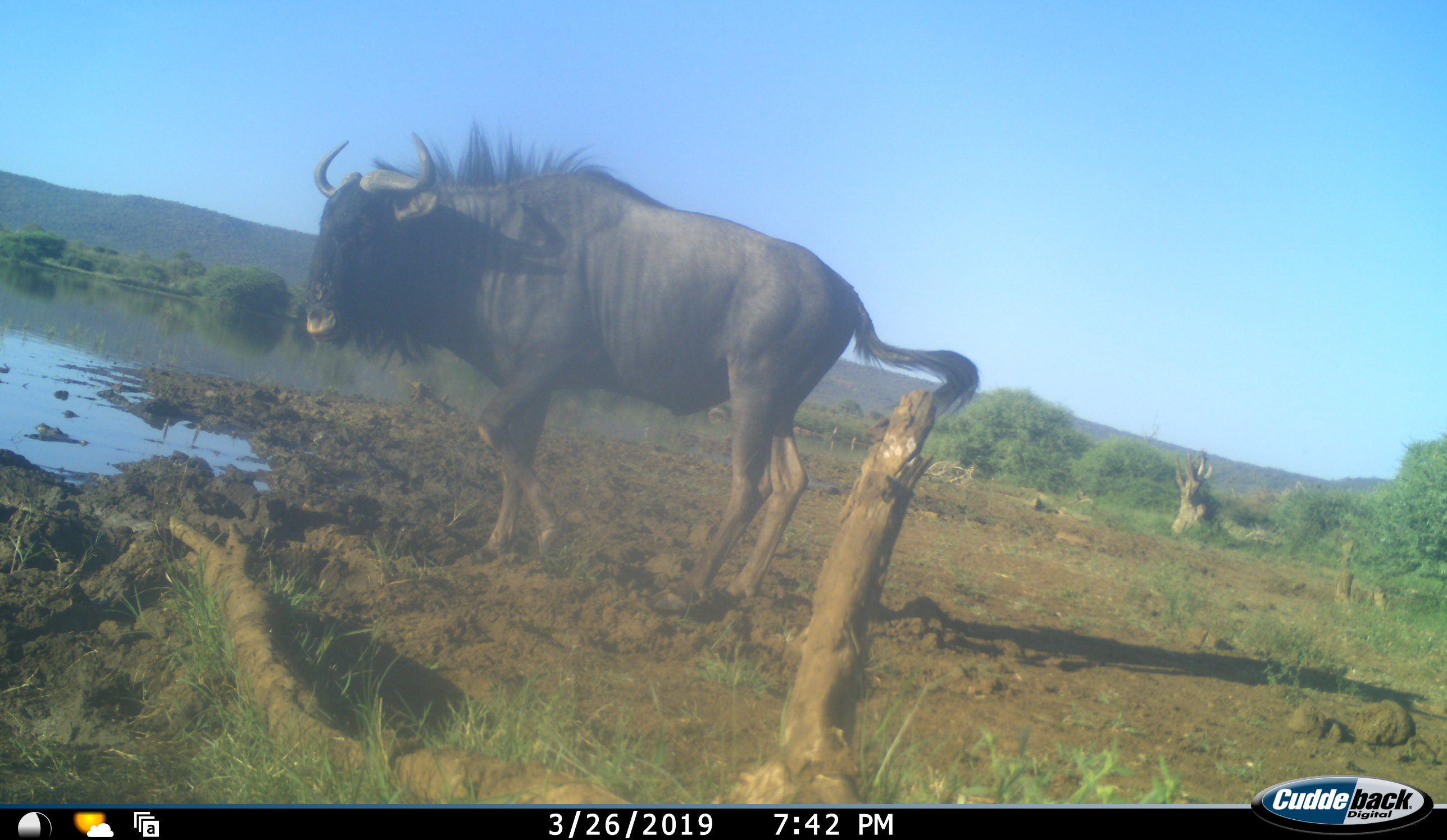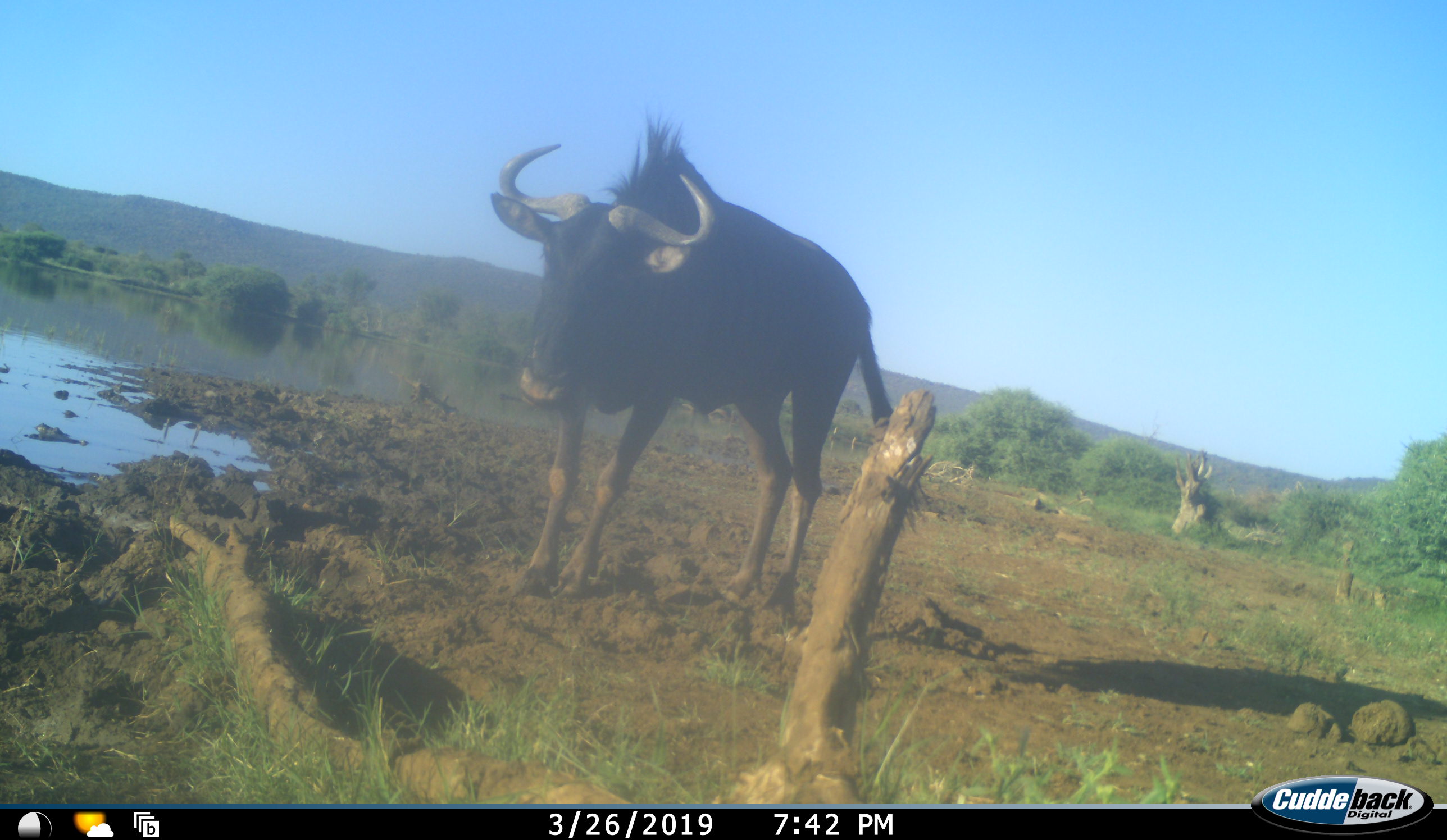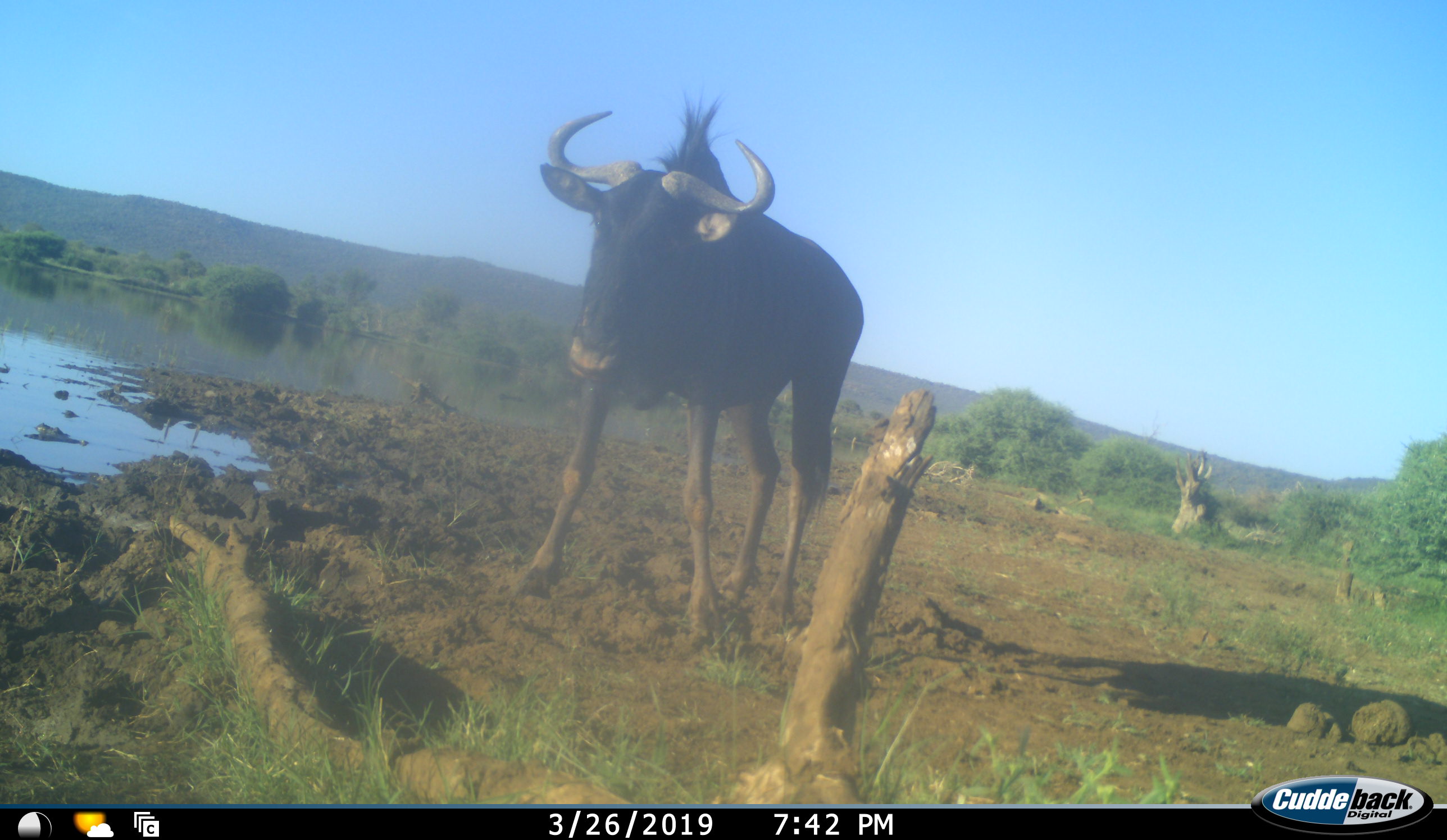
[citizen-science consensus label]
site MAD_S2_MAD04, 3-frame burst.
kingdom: Animalia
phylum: Chordata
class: Mammalia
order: Artiodactyla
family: Bovidae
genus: Connochaetes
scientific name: Connochaetes taurinus taurinus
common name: blue wildebeest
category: wildebeestblue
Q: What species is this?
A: Wildebeestblue (blue wildebeest) (Connochaetes taurinus taurinus).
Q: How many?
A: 1.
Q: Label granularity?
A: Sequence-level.